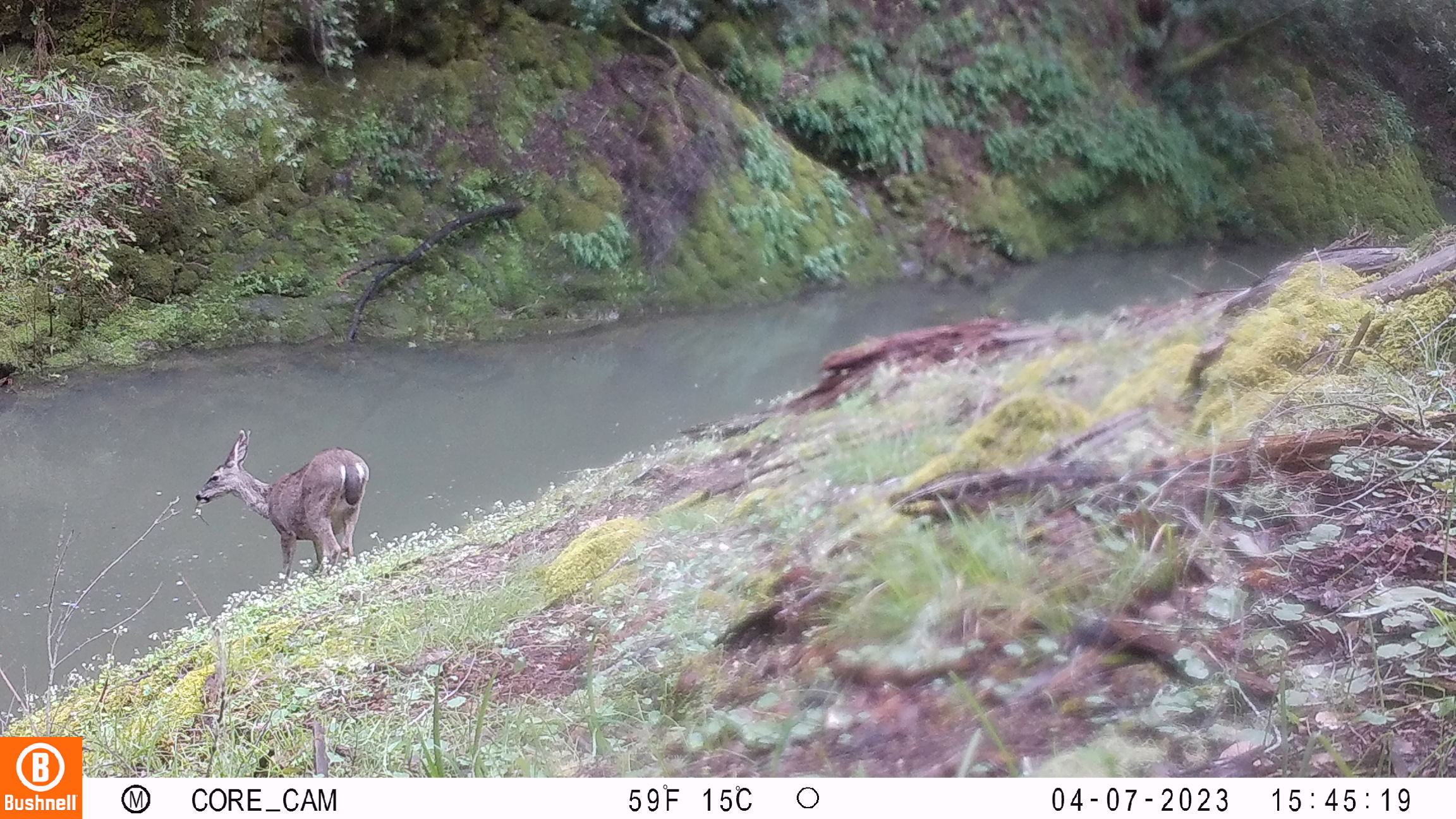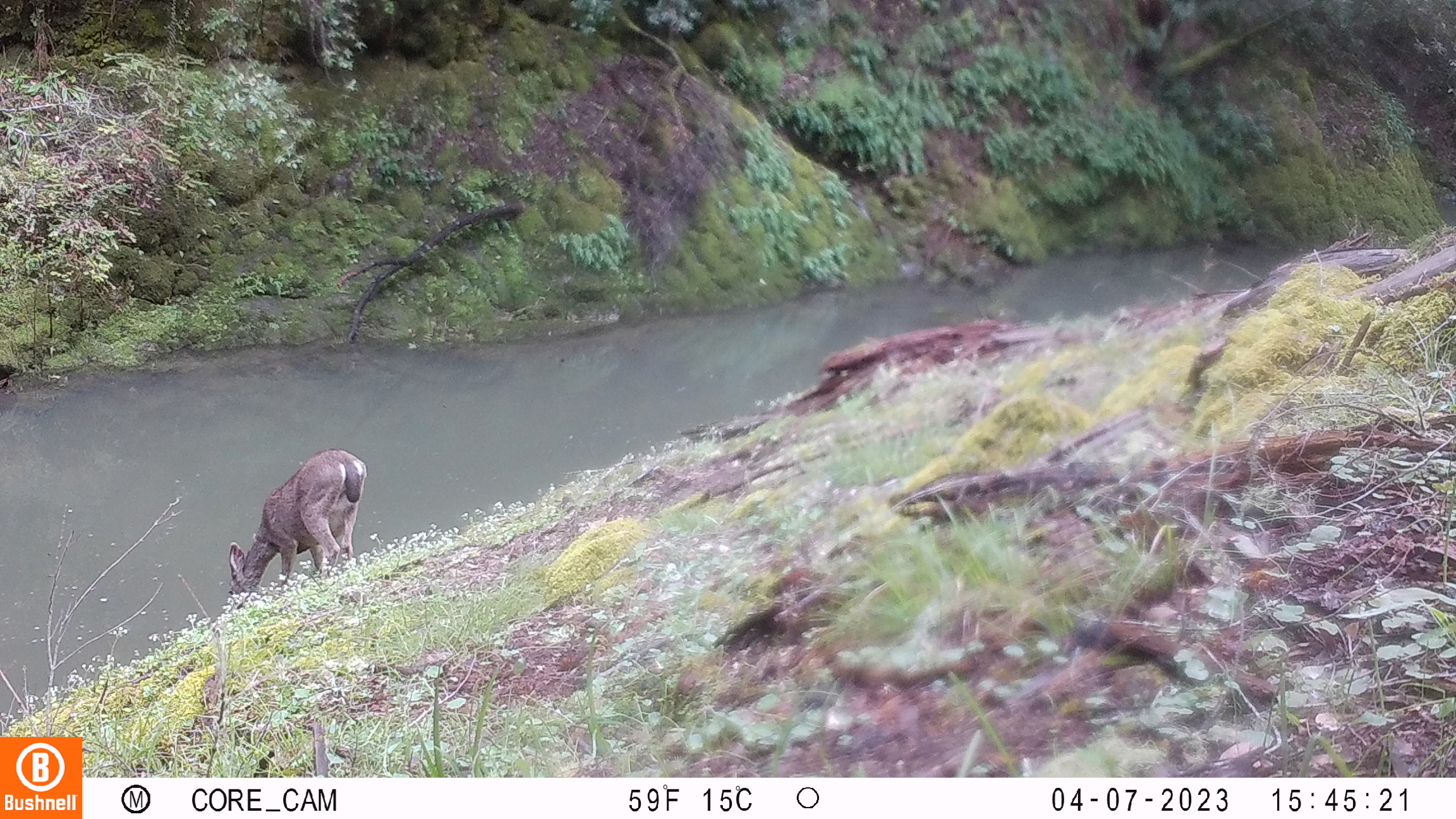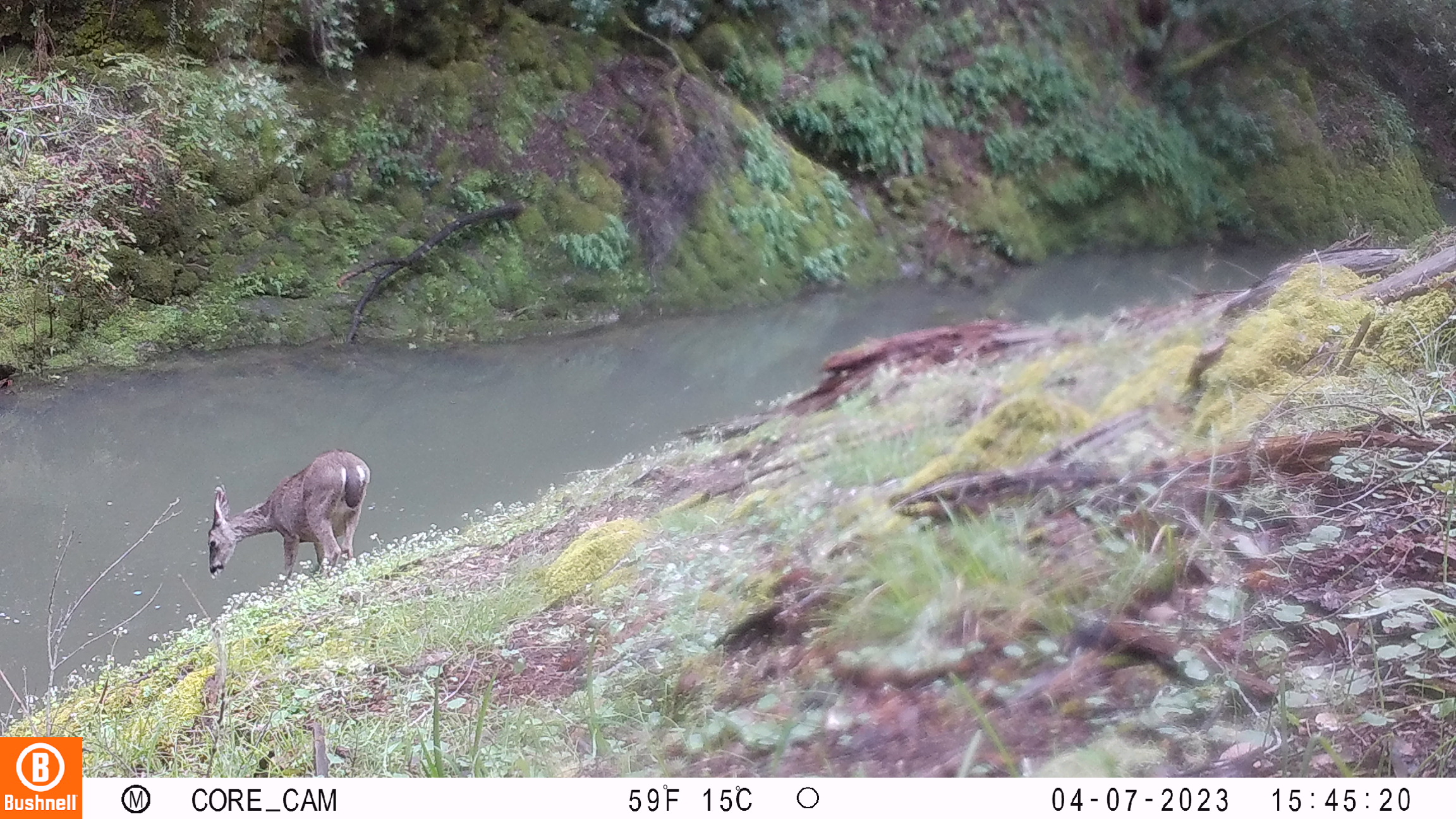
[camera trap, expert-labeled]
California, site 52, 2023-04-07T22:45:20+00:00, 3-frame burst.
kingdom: Animalia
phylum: Chordata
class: Mammalia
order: Artiodactyla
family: Cervidae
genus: Odocoileus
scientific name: Odocoileus hemionus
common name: mule deer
Mule deer (Odocoileus hemionus).